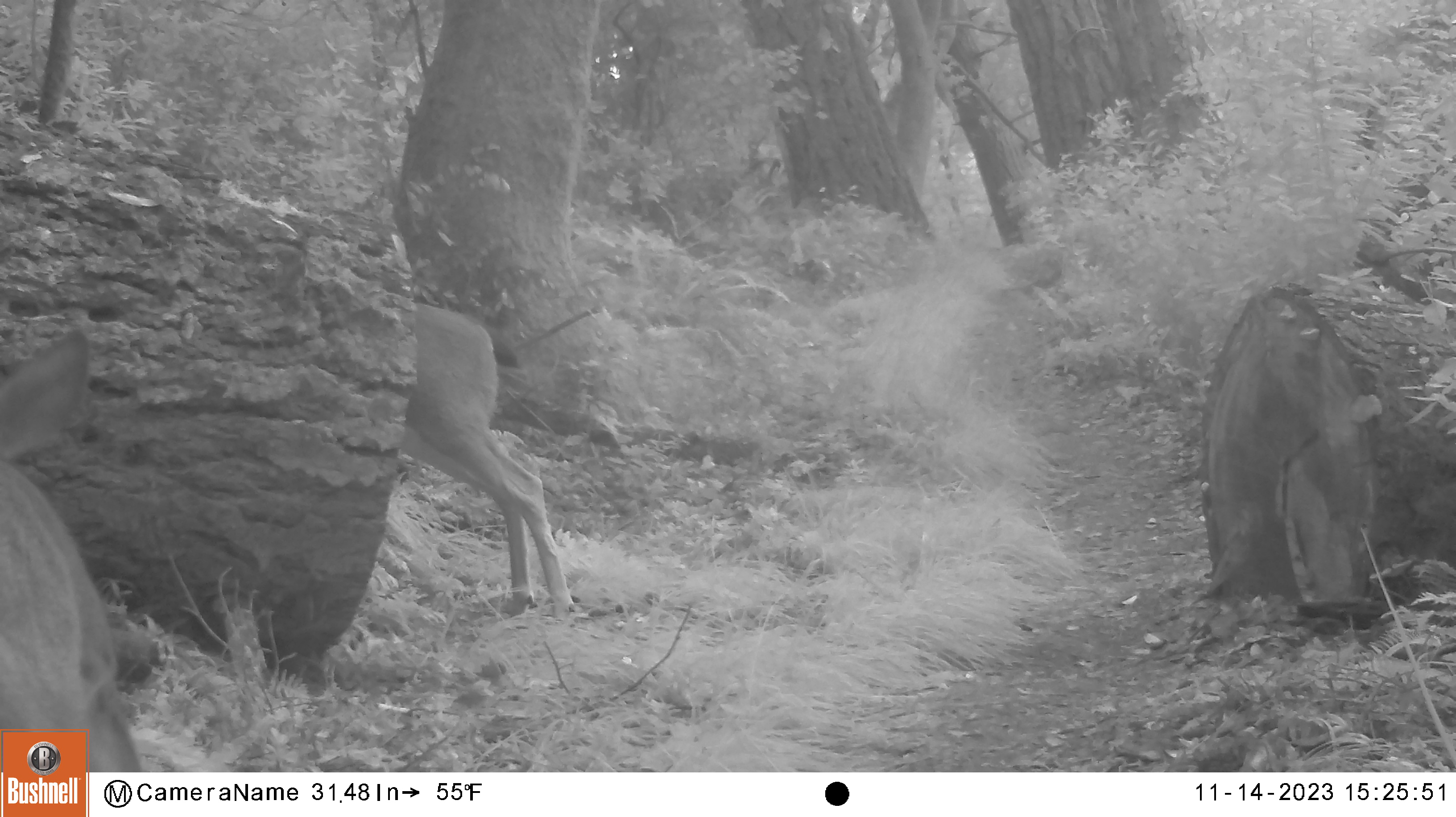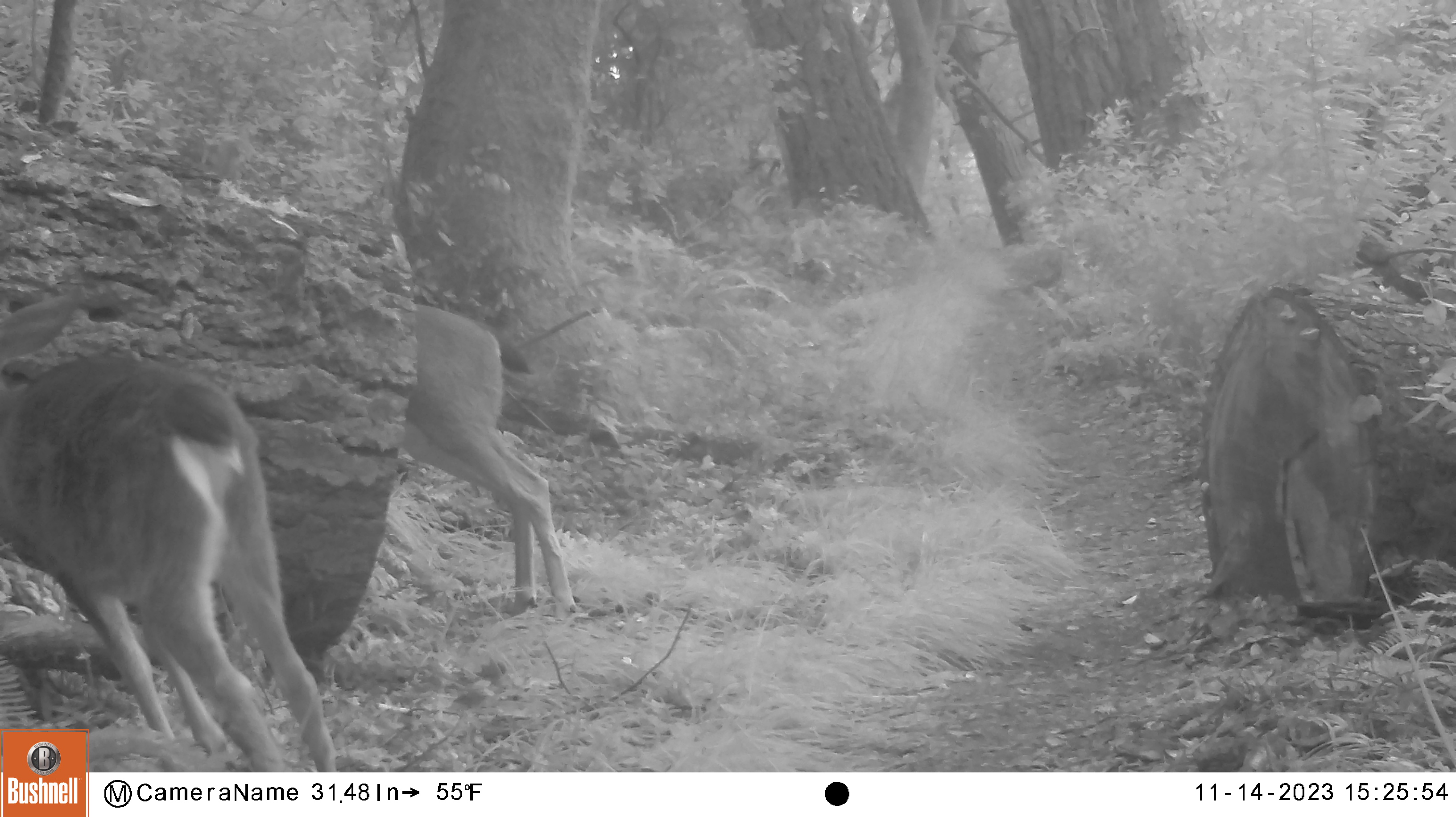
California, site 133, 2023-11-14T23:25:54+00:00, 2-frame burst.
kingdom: Animalia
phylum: Chordata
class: Mammalia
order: Artiodactyla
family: Cervidae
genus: Odocoileus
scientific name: Odocoileus hemionus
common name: mule deer